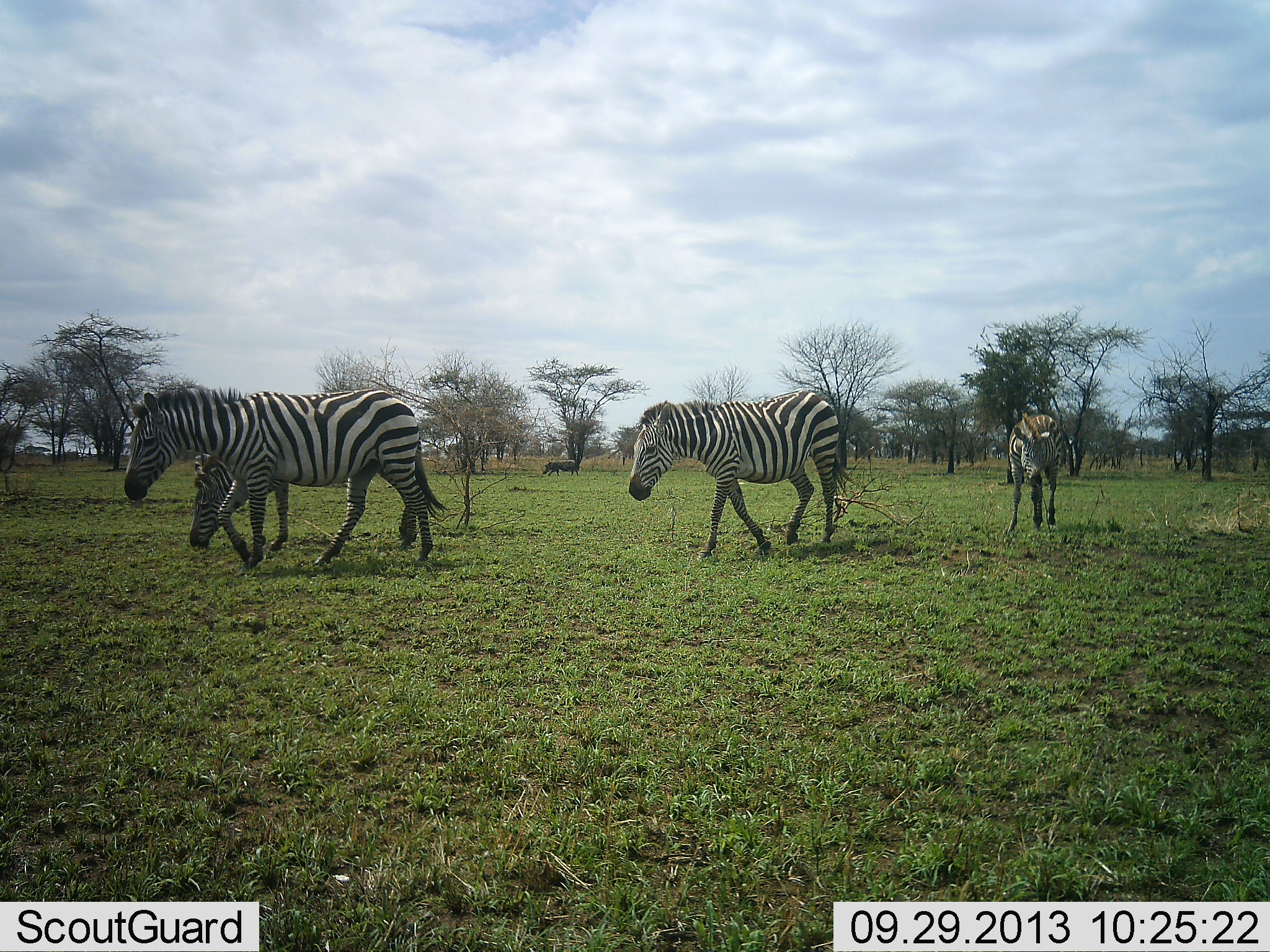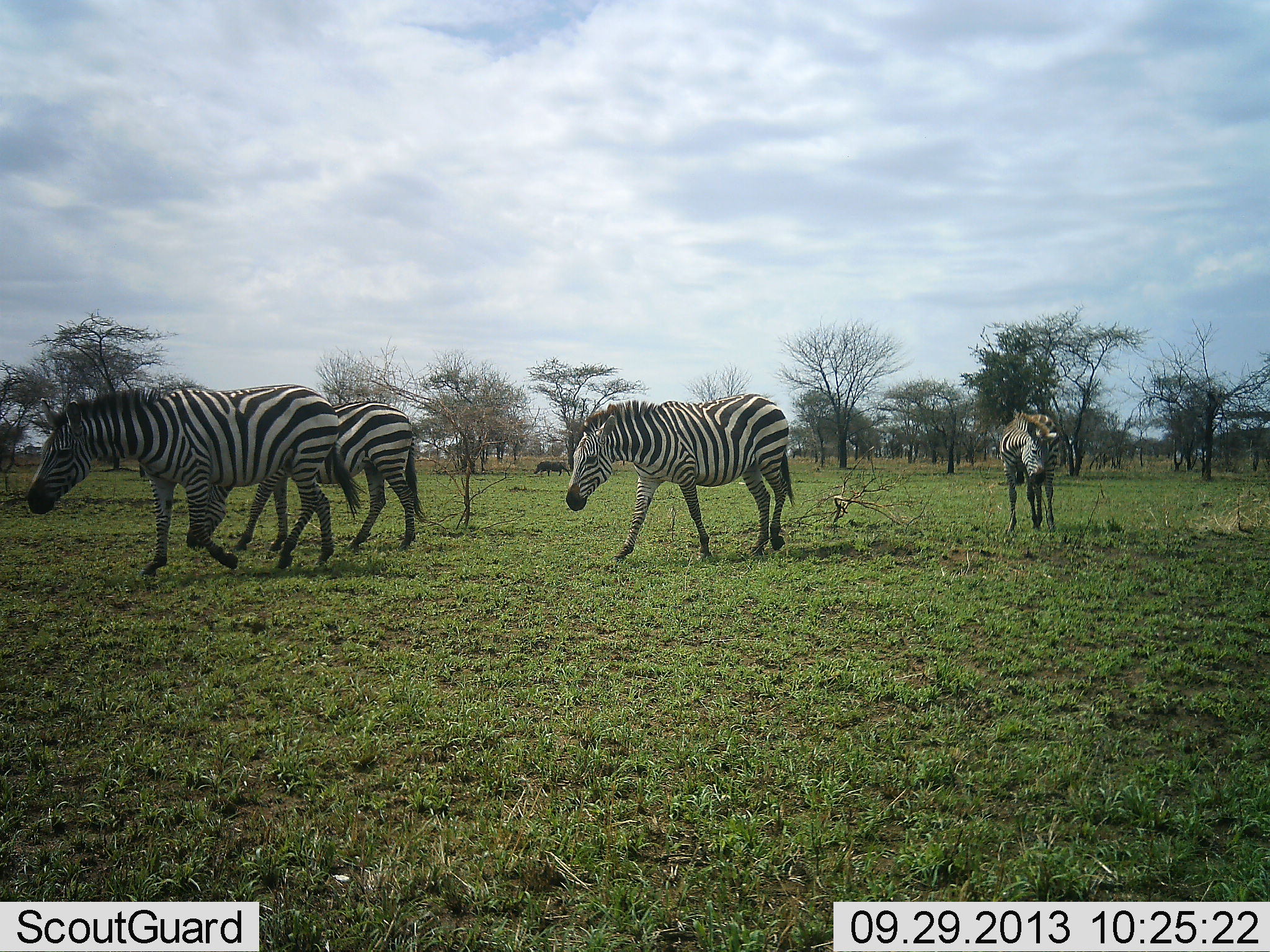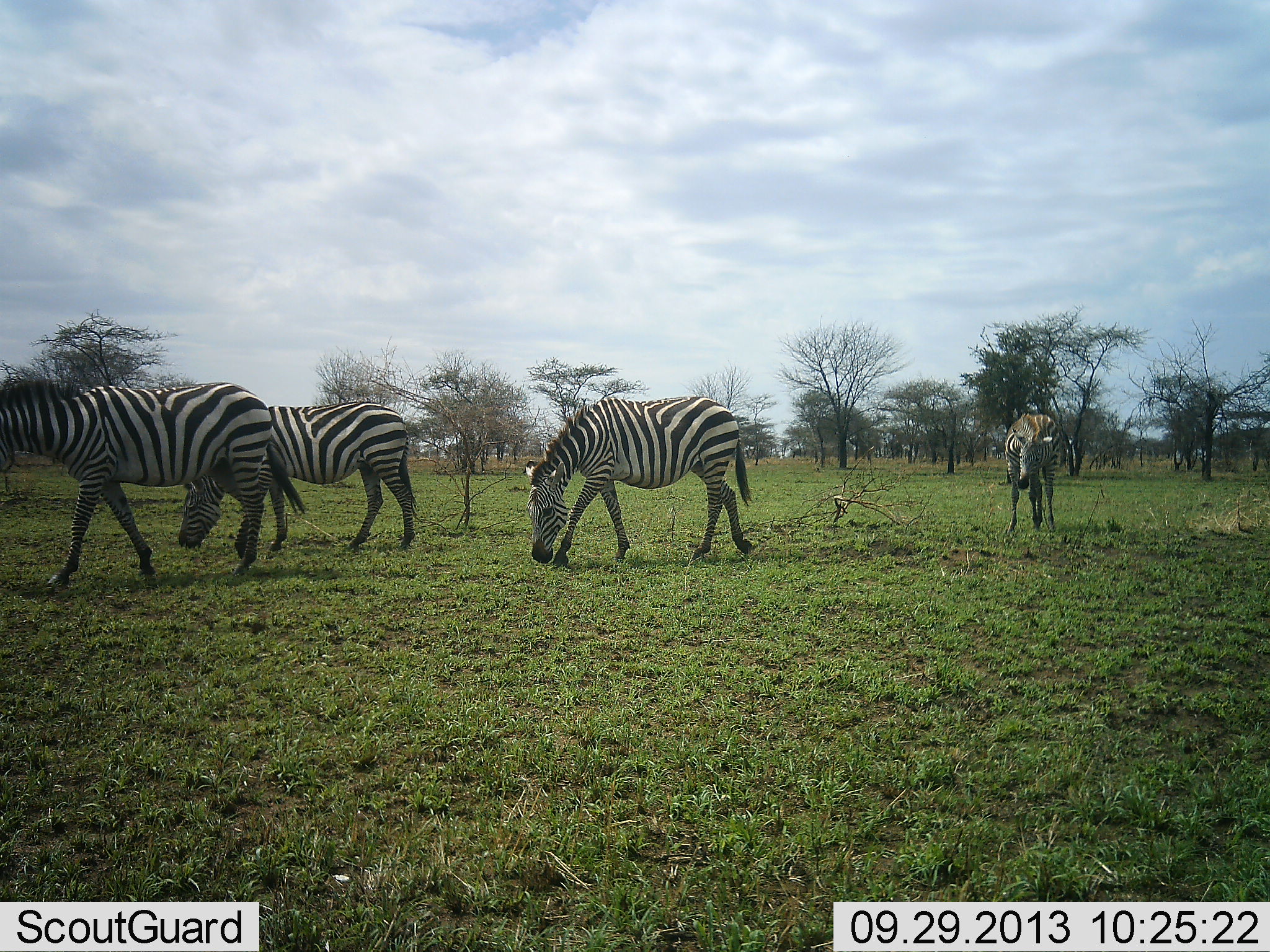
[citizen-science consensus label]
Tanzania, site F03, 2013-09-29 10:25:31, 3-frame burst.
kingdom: Animalia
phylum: Chordata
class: Mammalia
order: Perissodactyla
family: Equidae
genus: Equus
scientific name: Equus quagga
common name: plains zebra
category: zebra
Zebra (plains zebra) (Equus quagga), count 4. Behavior (volunteer vote fractions): standing 17%, resting 0%, moving 100%, interacting 0%. Young present (vote fraction): 0%. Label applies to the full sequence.